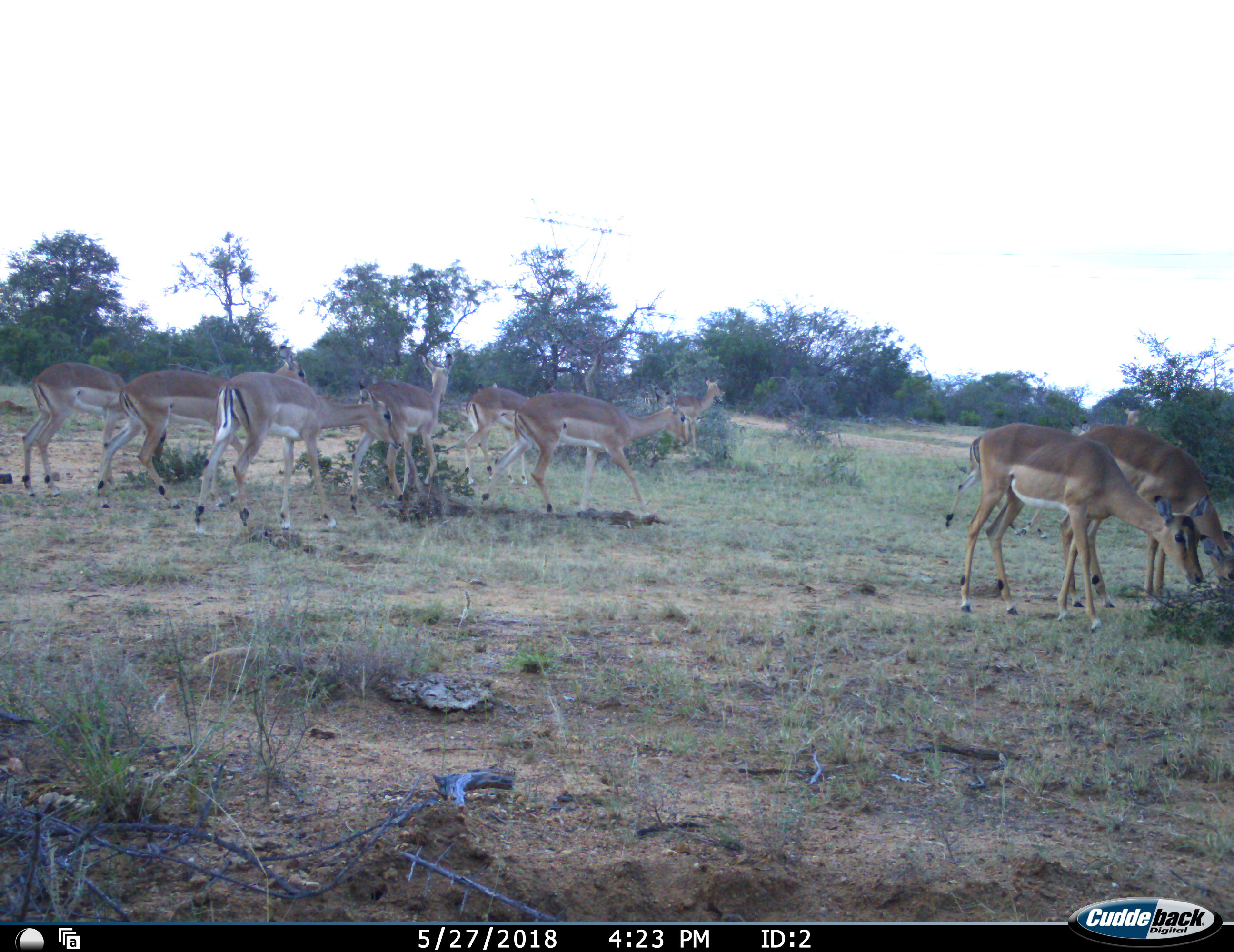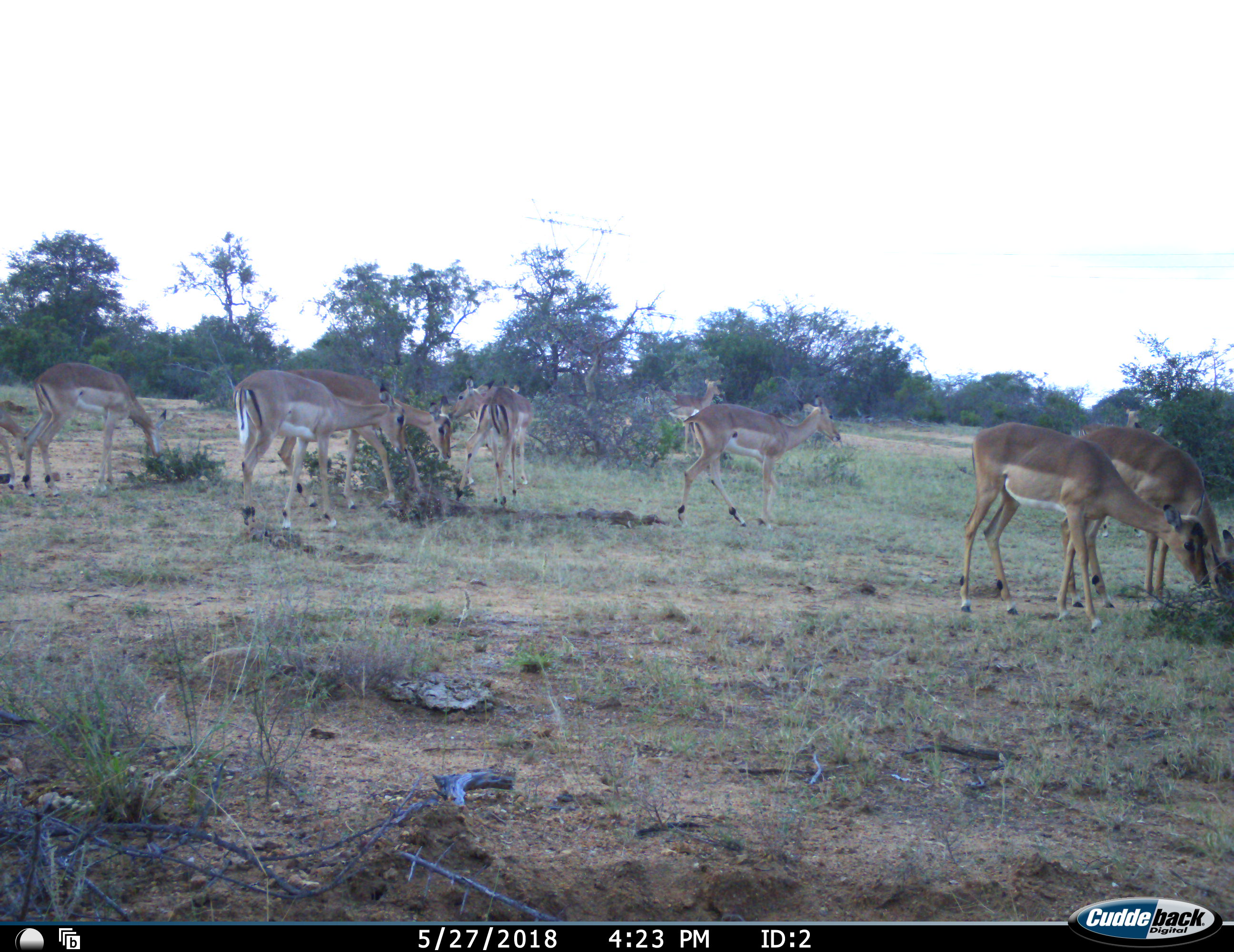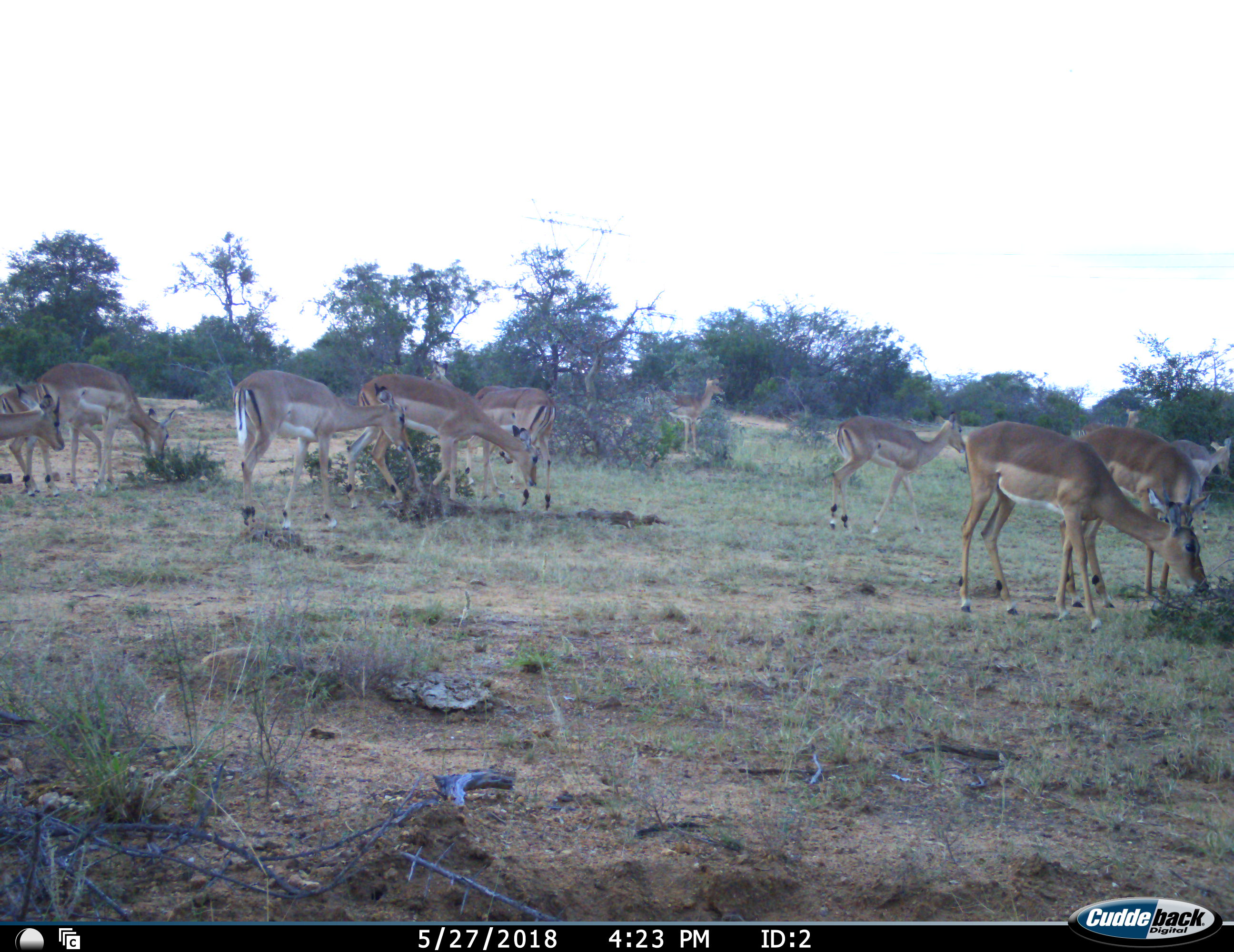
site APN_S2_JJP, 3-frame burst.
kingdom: Animalia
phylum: Chordata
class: Mammalia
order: Artiodactyla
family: Bovidae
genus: Aepyceros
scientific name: Aepyceros melampus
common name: impala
Impala (Aepyceros melampus), count 11-50. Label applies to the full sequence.